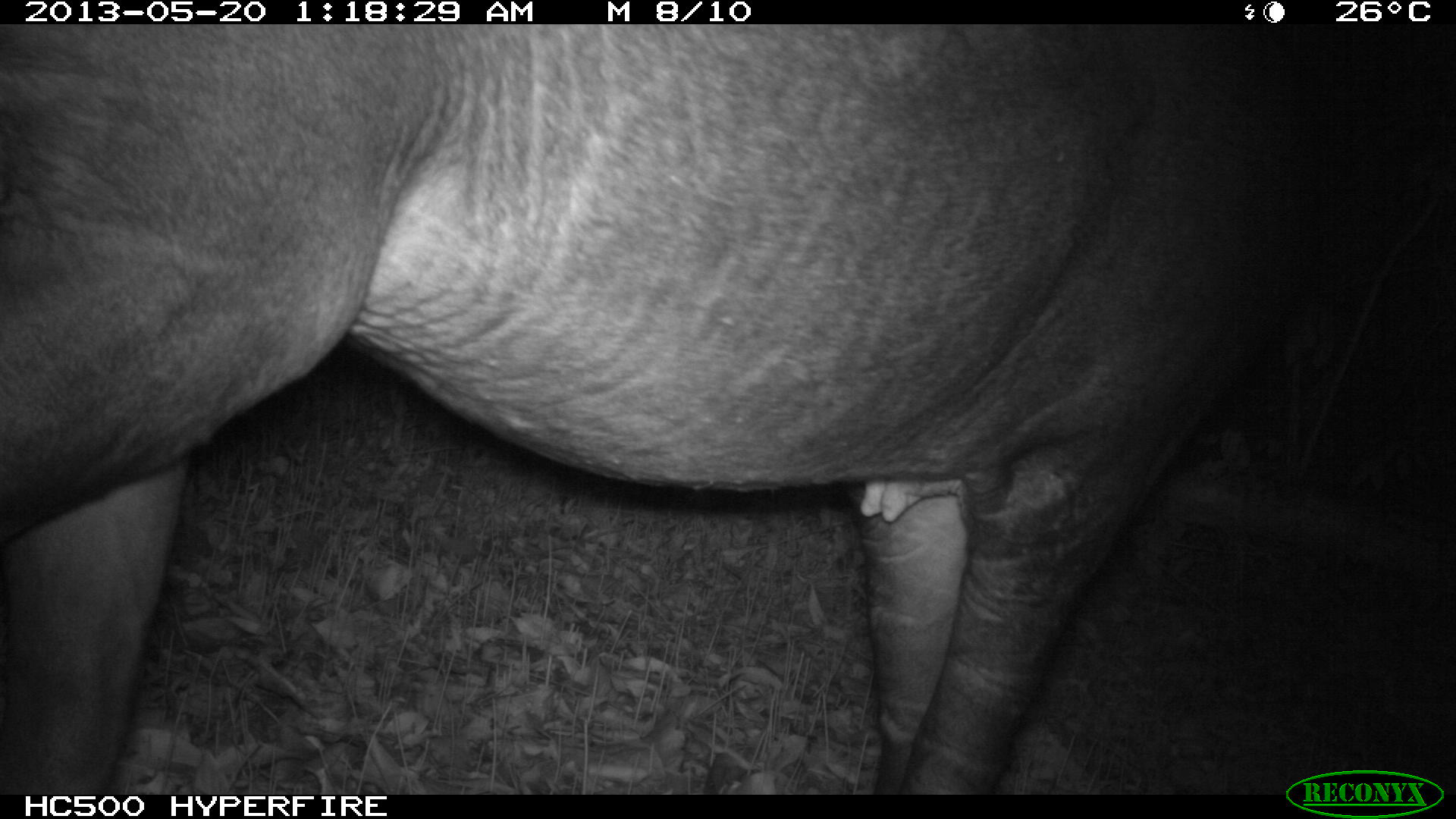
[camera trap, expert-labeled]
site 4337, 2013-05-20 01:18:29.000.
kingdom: Animalia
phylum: Chordata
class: Mammalia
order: Perissodactyla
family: Tapiridae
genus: Tapirus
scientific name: Tapirus bairdii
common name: baird's tapir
Tapirus bairdii (baird's tapir), count 1, sex female.